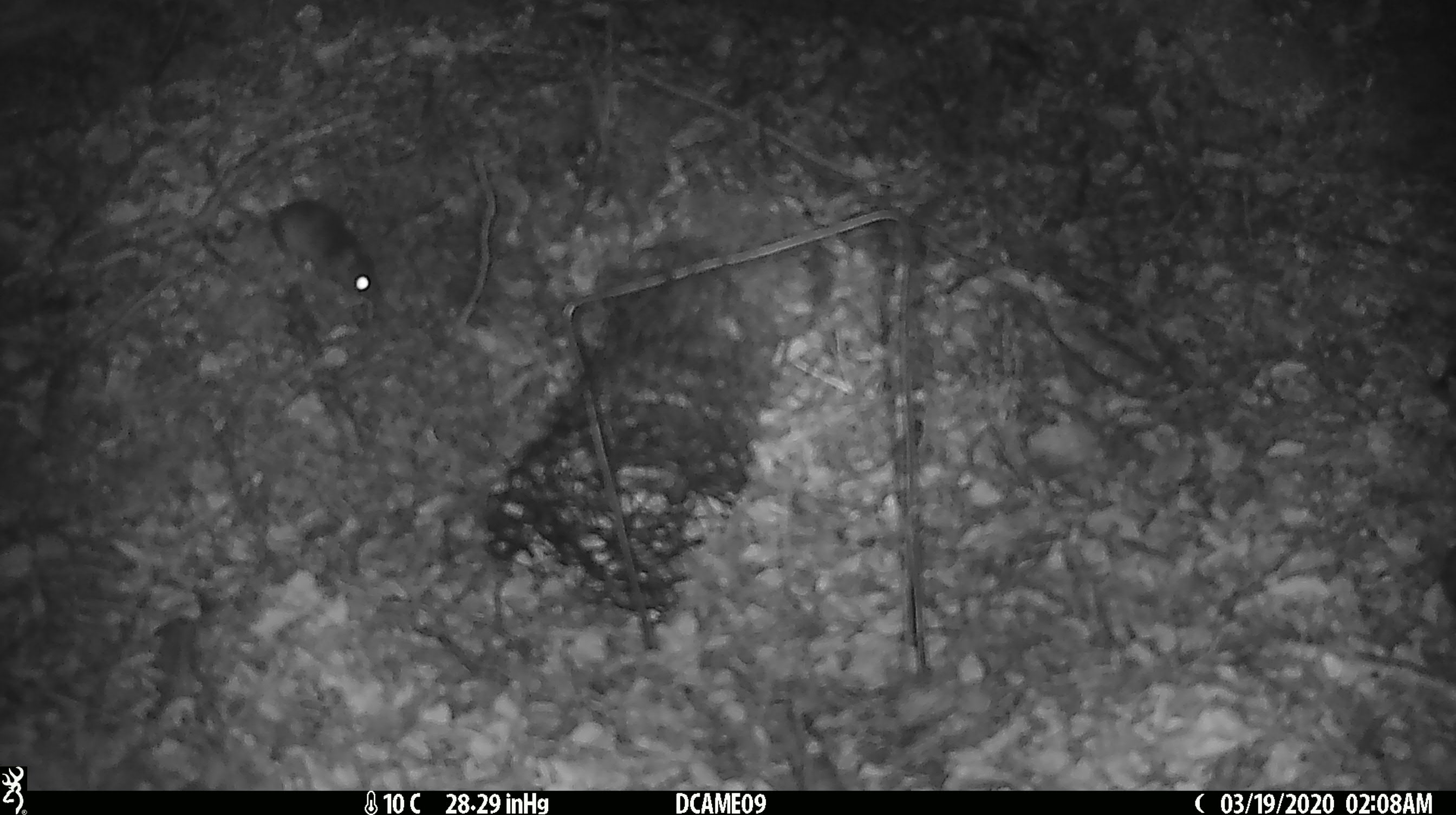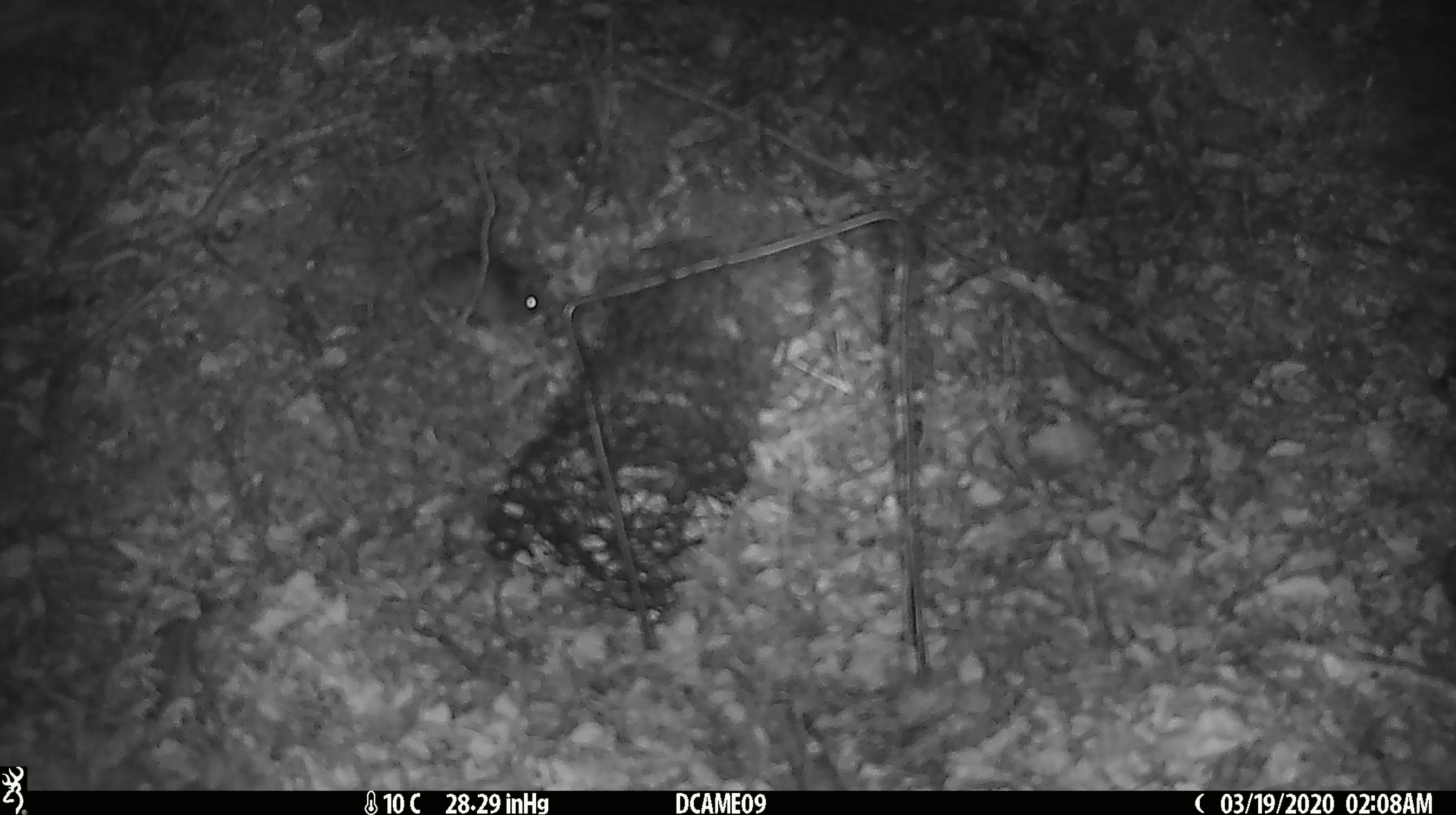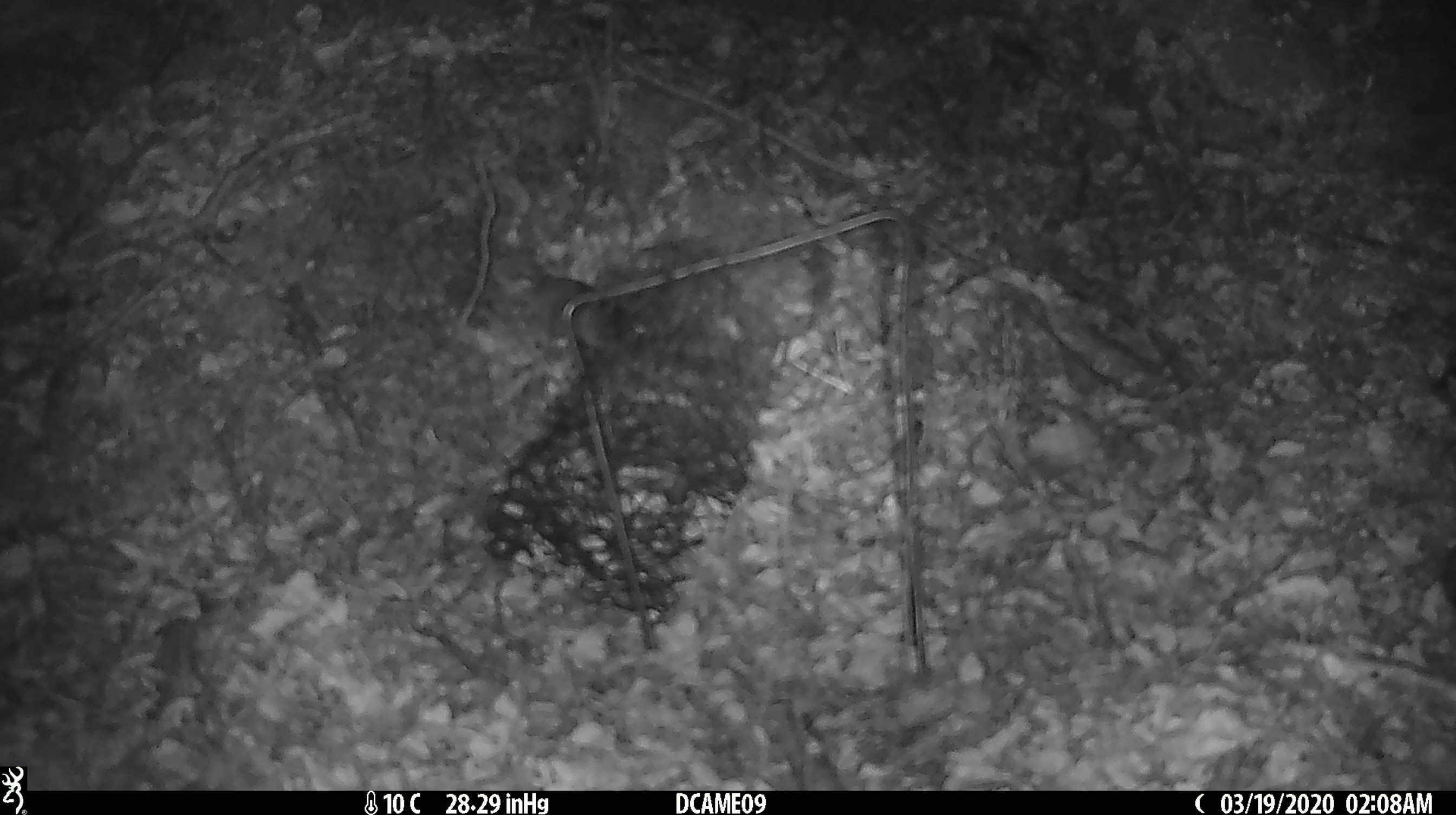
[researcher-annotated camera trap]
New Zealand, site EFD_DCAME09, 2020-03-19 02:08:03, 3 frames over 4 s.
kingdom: Animalia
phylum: Chordata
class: Mammalia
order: Rodentia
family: Muridae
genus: Mus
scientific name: Mus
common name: mouse